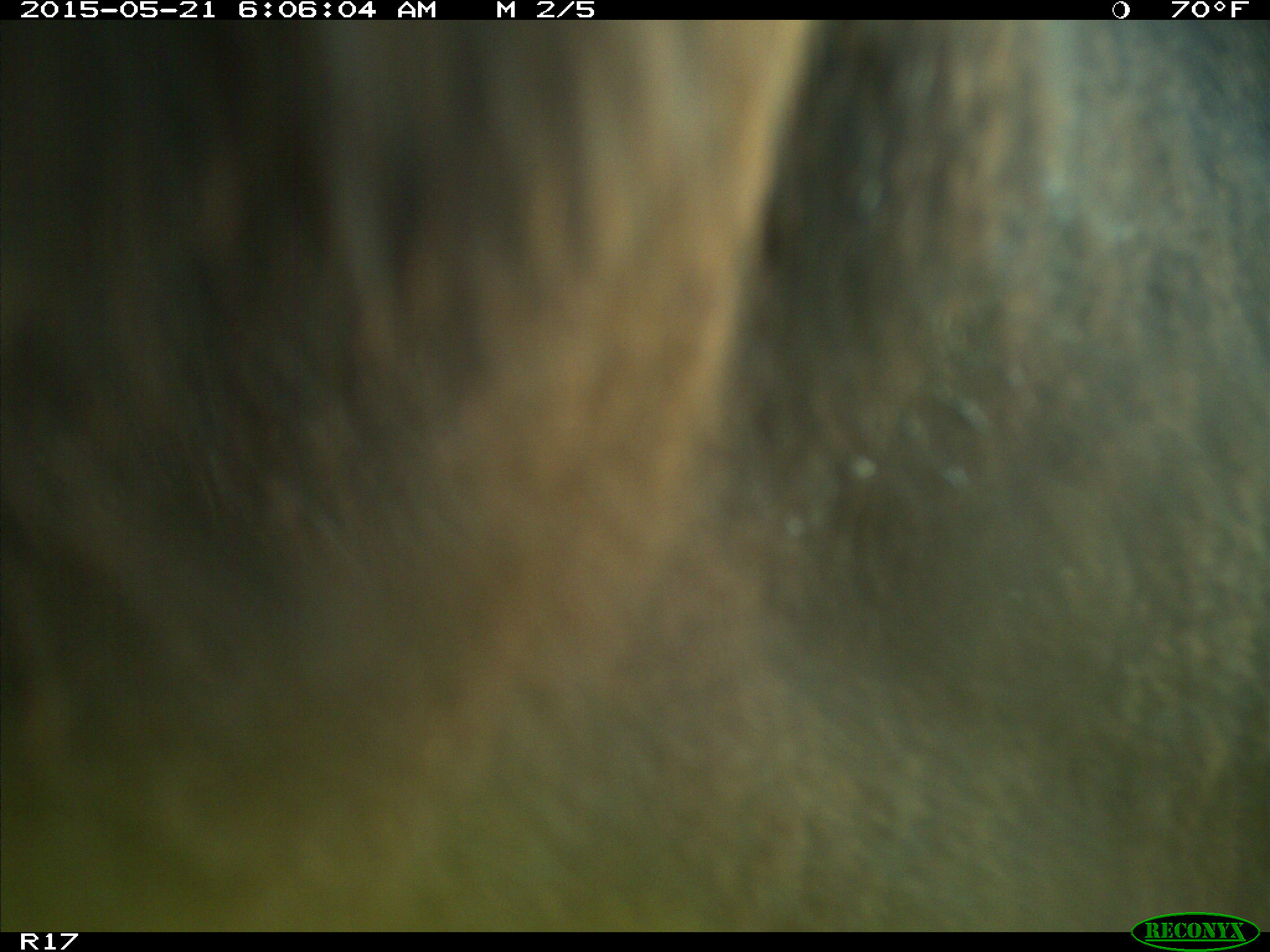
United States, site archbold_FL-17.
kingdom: Animalia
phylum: Chordata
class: Mammalia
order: Artiodactyla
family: Bovidae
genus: Bos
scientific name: Bos taurus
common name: domestic cow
Bos taurus (domestic cow).